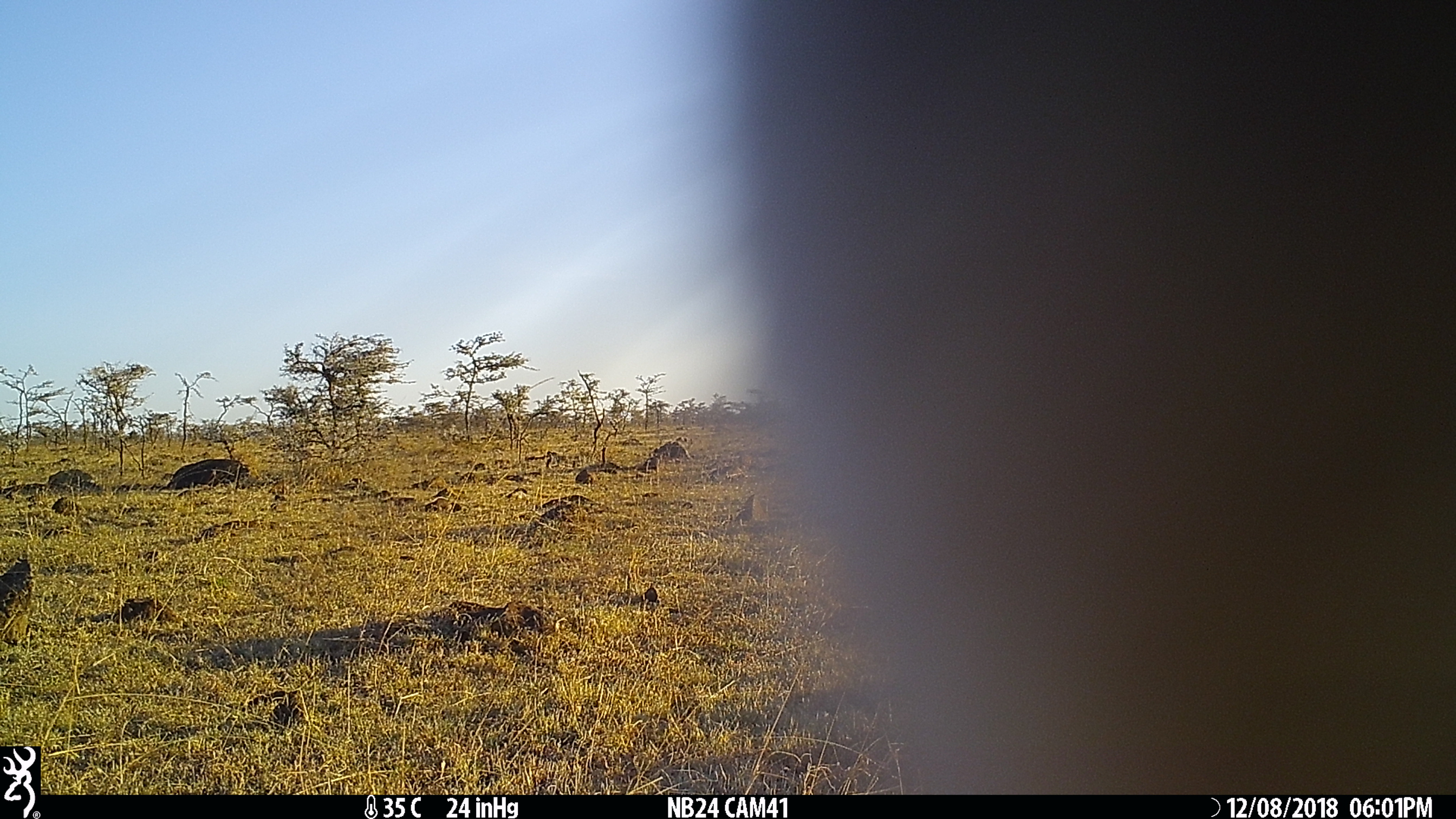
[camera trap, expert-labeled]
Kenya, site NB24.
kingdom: Animalia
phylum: Chordata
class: Mammalia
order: Carnivora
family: Canidae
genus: Lupulella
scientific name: Lupulella mesomelas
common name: black-backed jackal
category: jackal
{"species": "jackal (black-backed jackal) (Lupulella mesomelas)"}